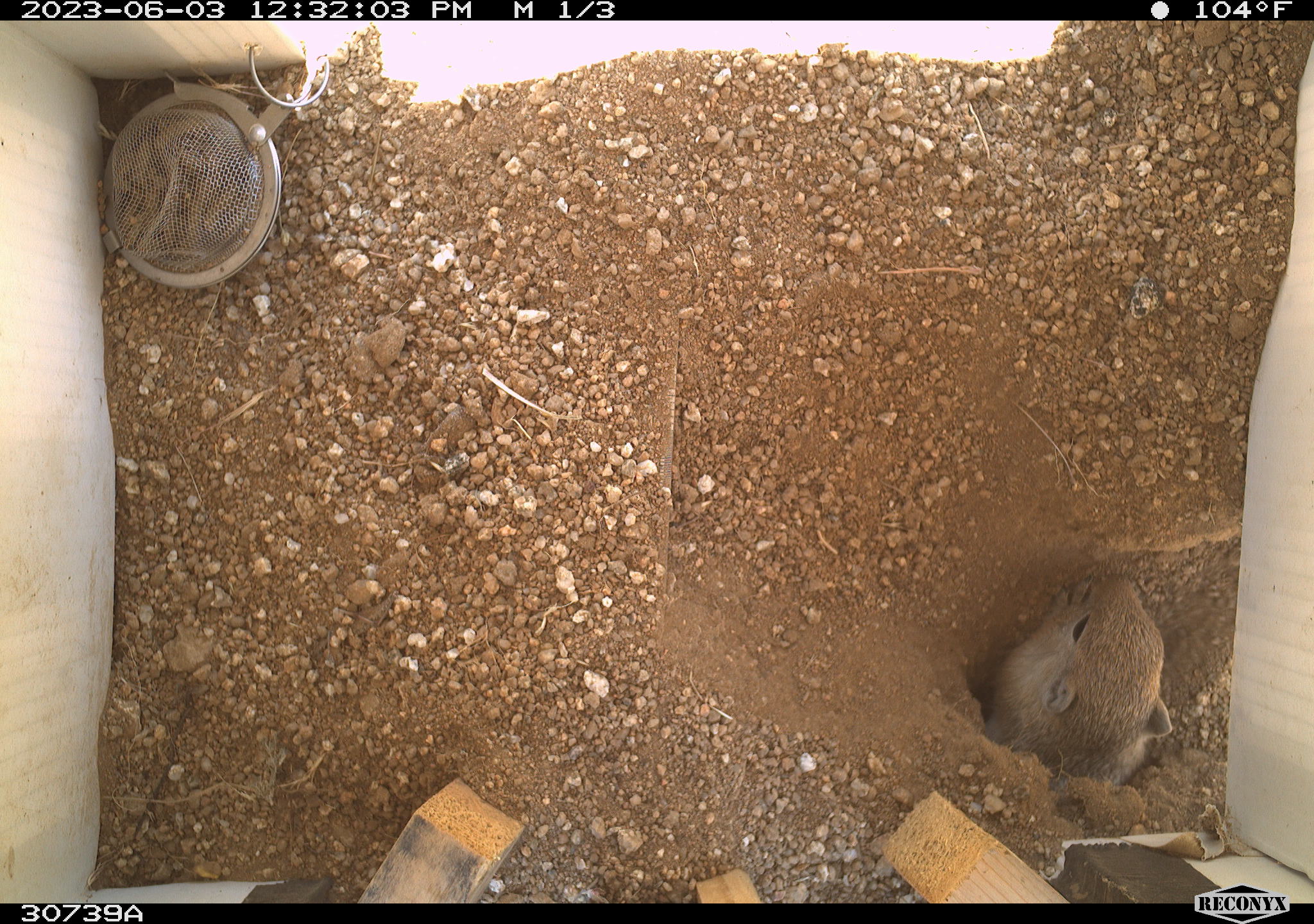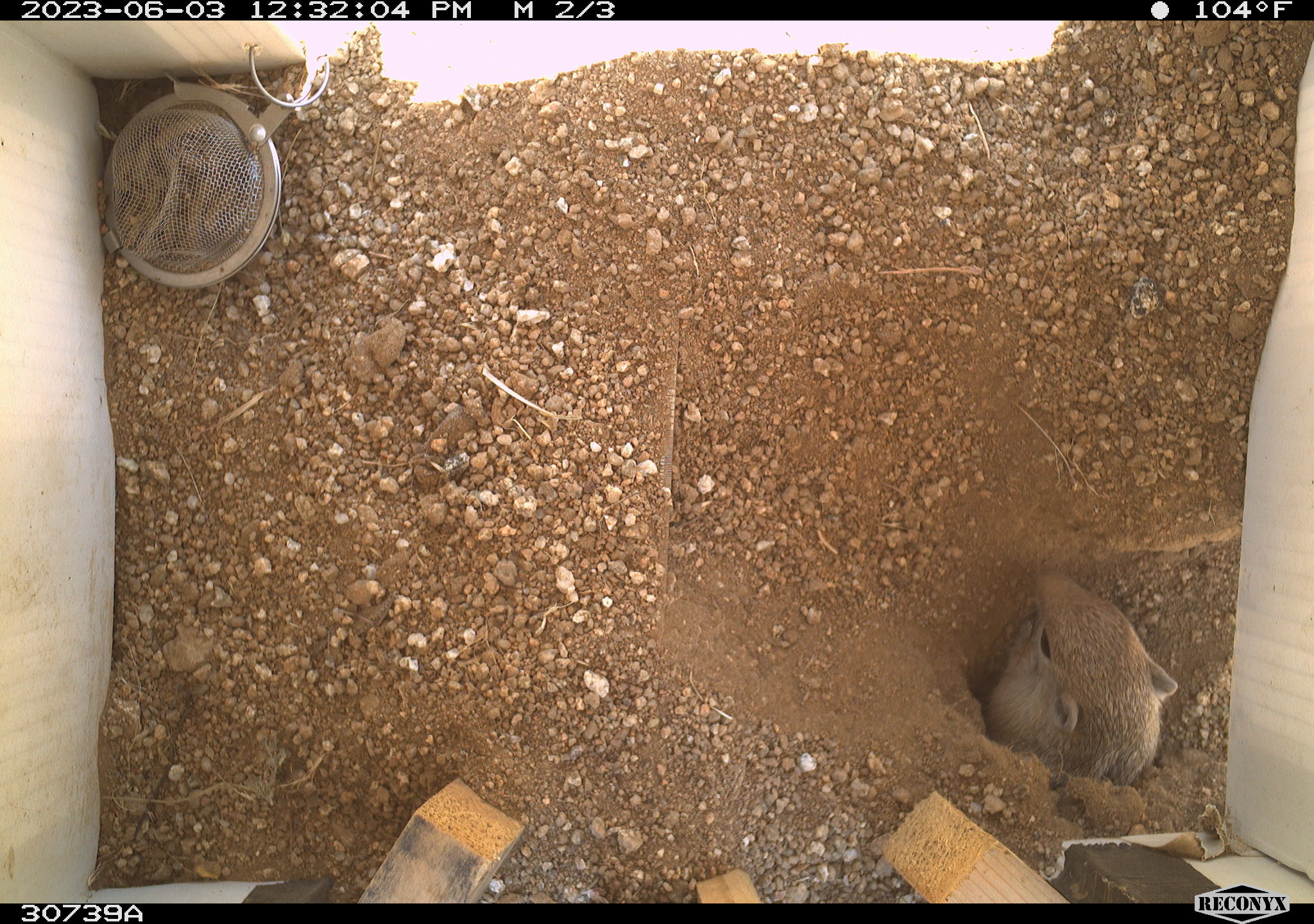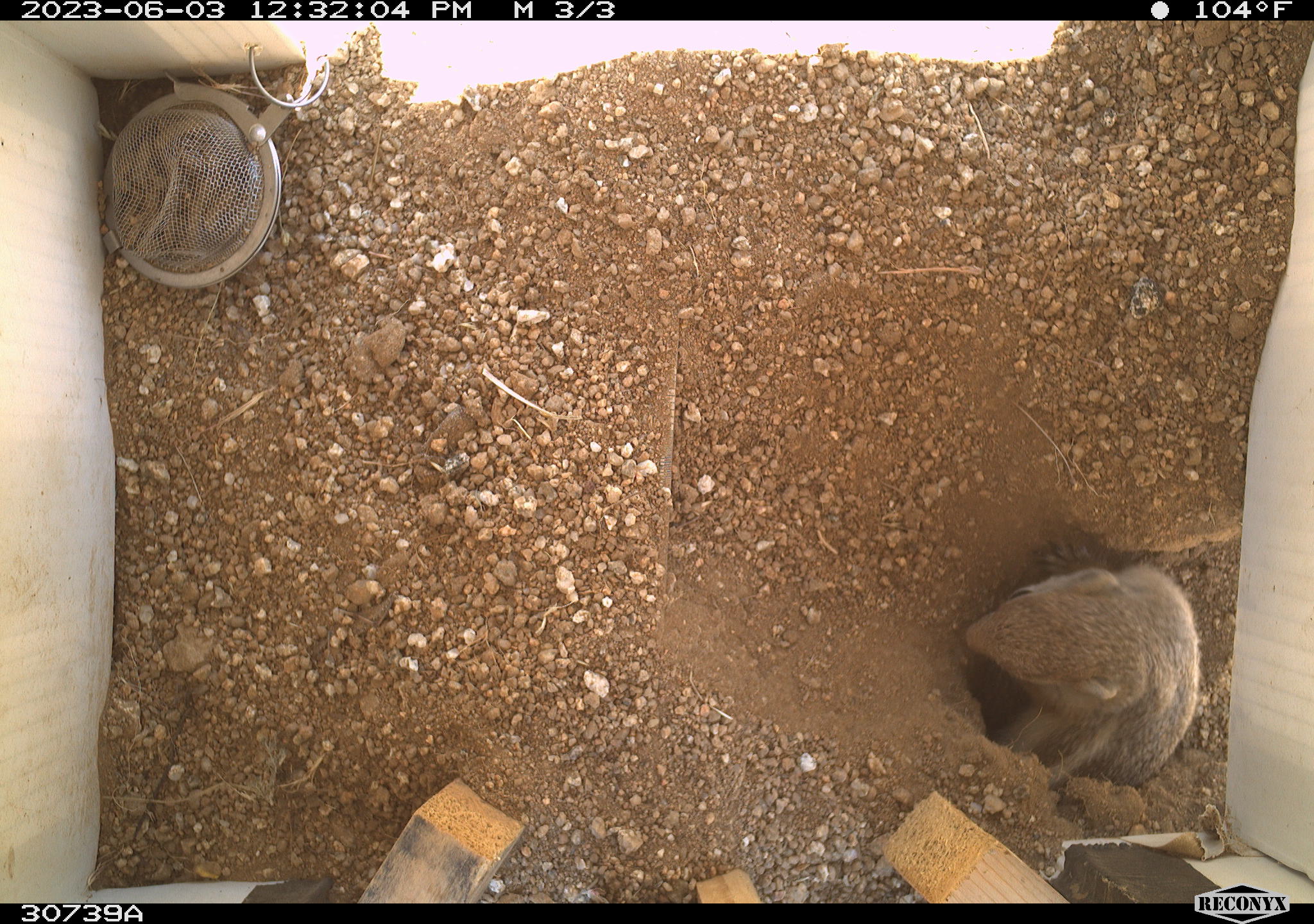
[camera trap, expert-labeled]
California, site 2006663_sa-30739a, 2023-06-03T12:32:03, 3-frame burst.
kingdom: Animalia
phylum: Chordata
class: Mammalia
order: Rodentia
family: Sciuridae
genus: Ammospermophilus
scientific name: Ammospermophilus leucurus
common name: white-tailed antelope squirrel